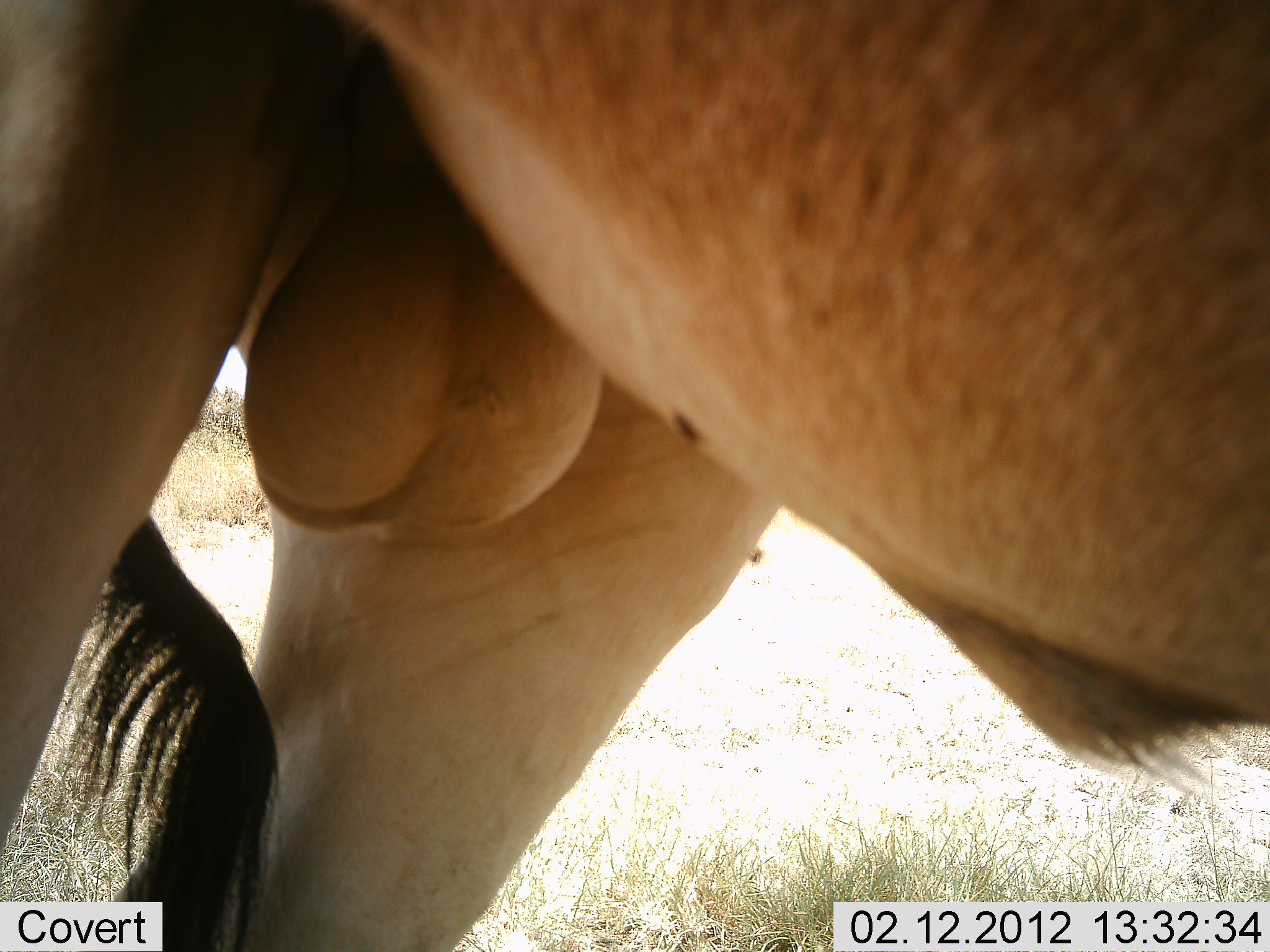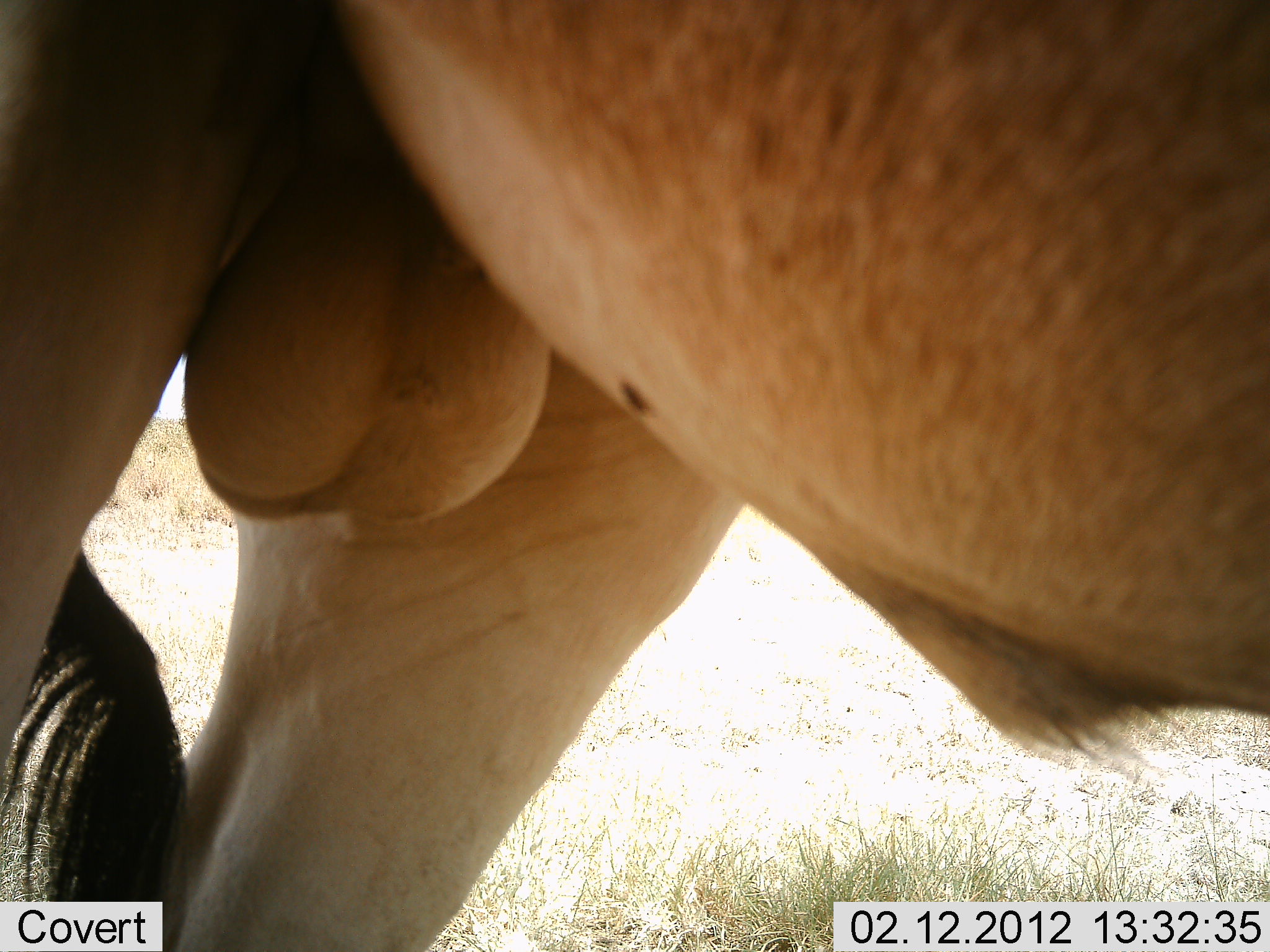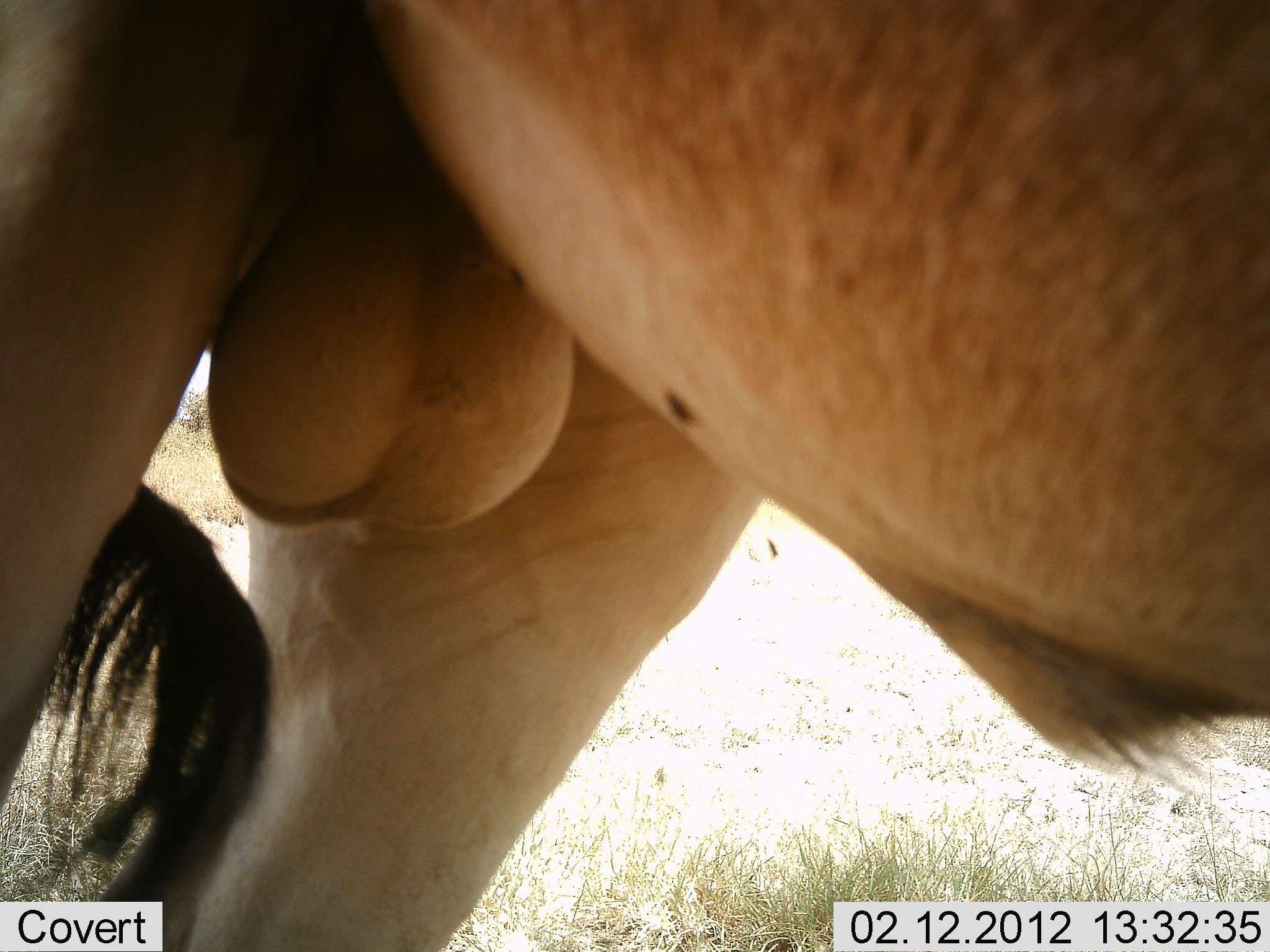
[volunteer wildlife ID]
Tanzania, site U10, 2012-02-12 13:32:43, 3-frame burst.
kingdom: Animalia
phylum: Chordata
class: Mammalia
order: Artiodactyla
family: Bovidae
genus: Alcelaphus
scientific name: Alcelaphus buselaphus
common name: hartebeest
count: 1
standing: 100%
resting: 0%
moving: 0%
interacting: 0%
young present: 0%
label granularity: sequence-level